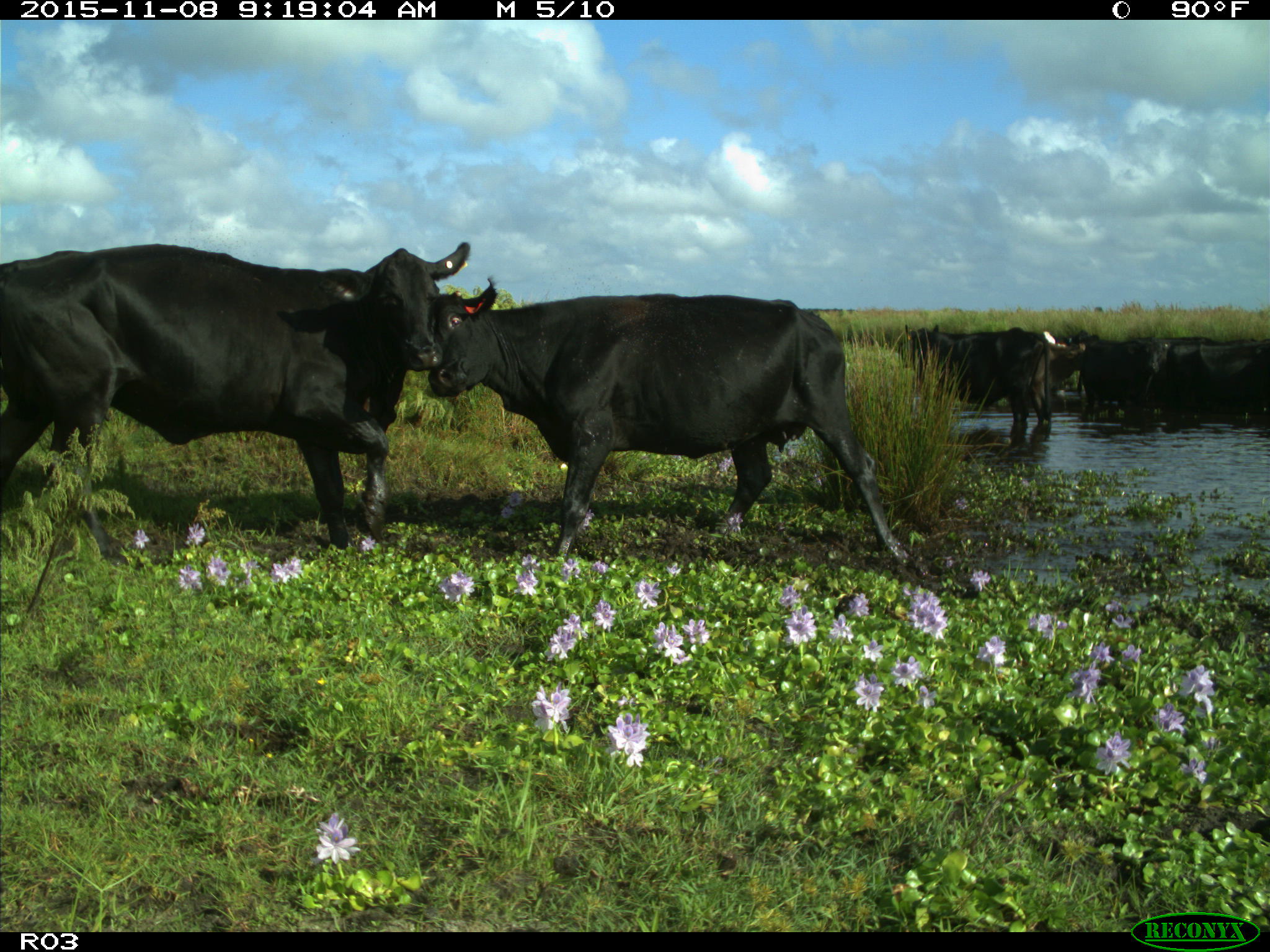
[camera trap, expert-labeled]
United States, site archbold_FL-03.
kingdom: Animalia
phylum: Chordata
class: Mammalia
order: Artiodactyla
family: Bovidae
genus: Bos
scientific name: Bos taurus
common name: domestic cow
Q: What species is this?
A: Bos taurus (domestic cow).